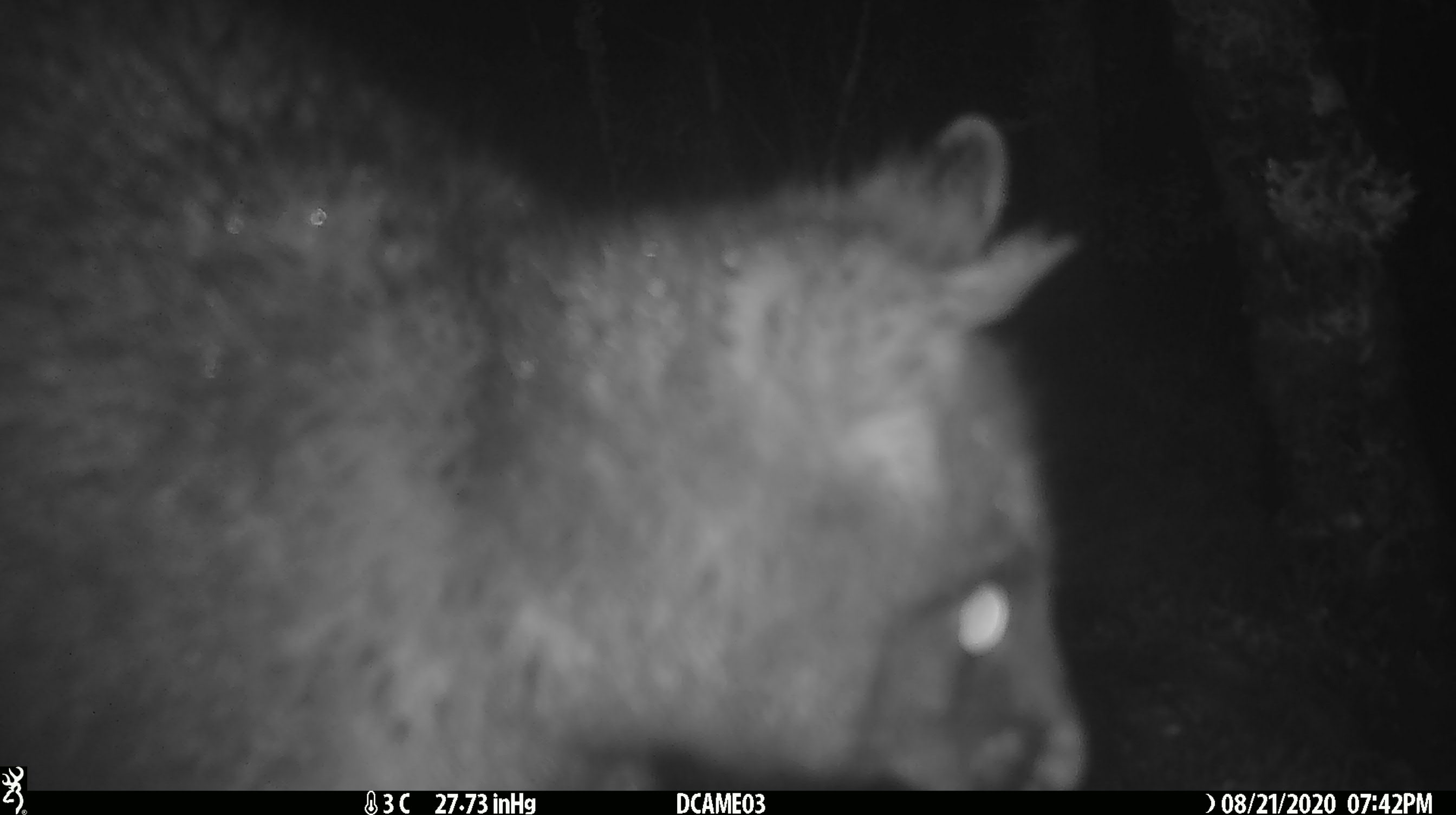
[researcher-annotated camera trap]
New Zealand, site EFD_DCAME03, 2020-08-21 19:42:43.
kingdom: Animalia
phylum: Chordata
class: Mammalia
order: Diprotodontia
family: Phalangeridae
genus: Trichosurus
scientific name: Trichosurus vulpecula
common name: common brushtail possum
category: possum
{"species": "possum (common brushtail possum) (Trichosurus vulpecula)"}